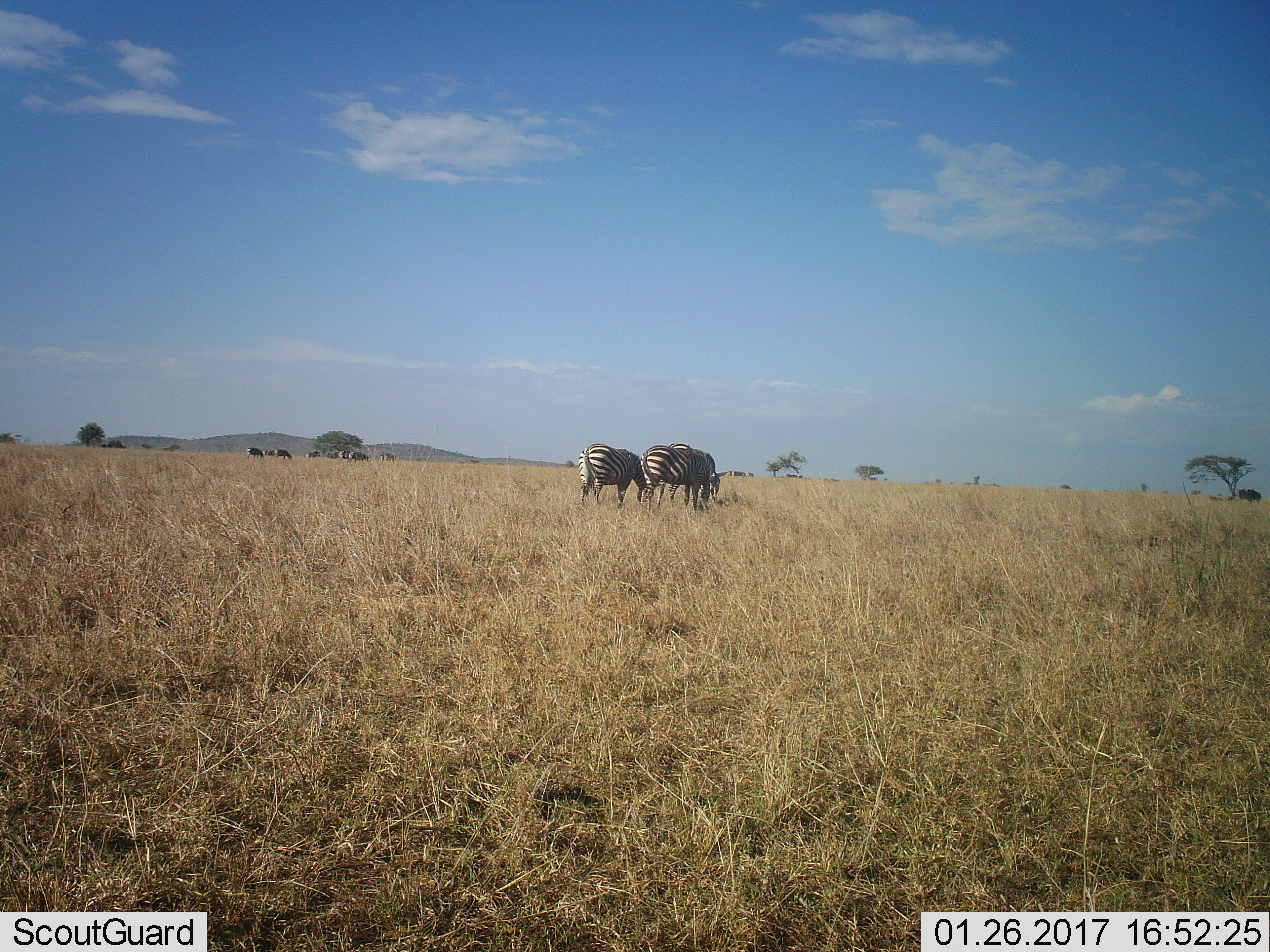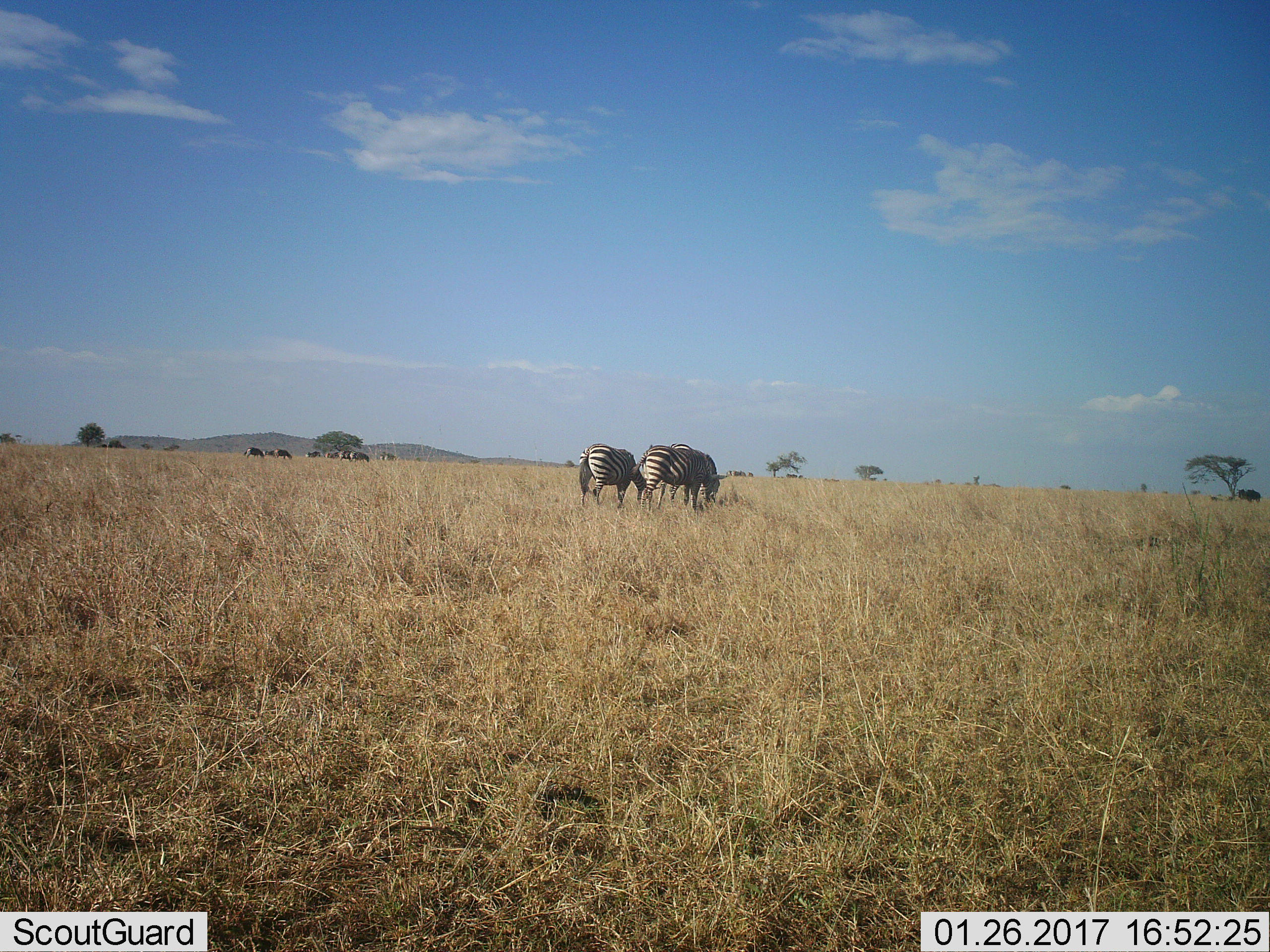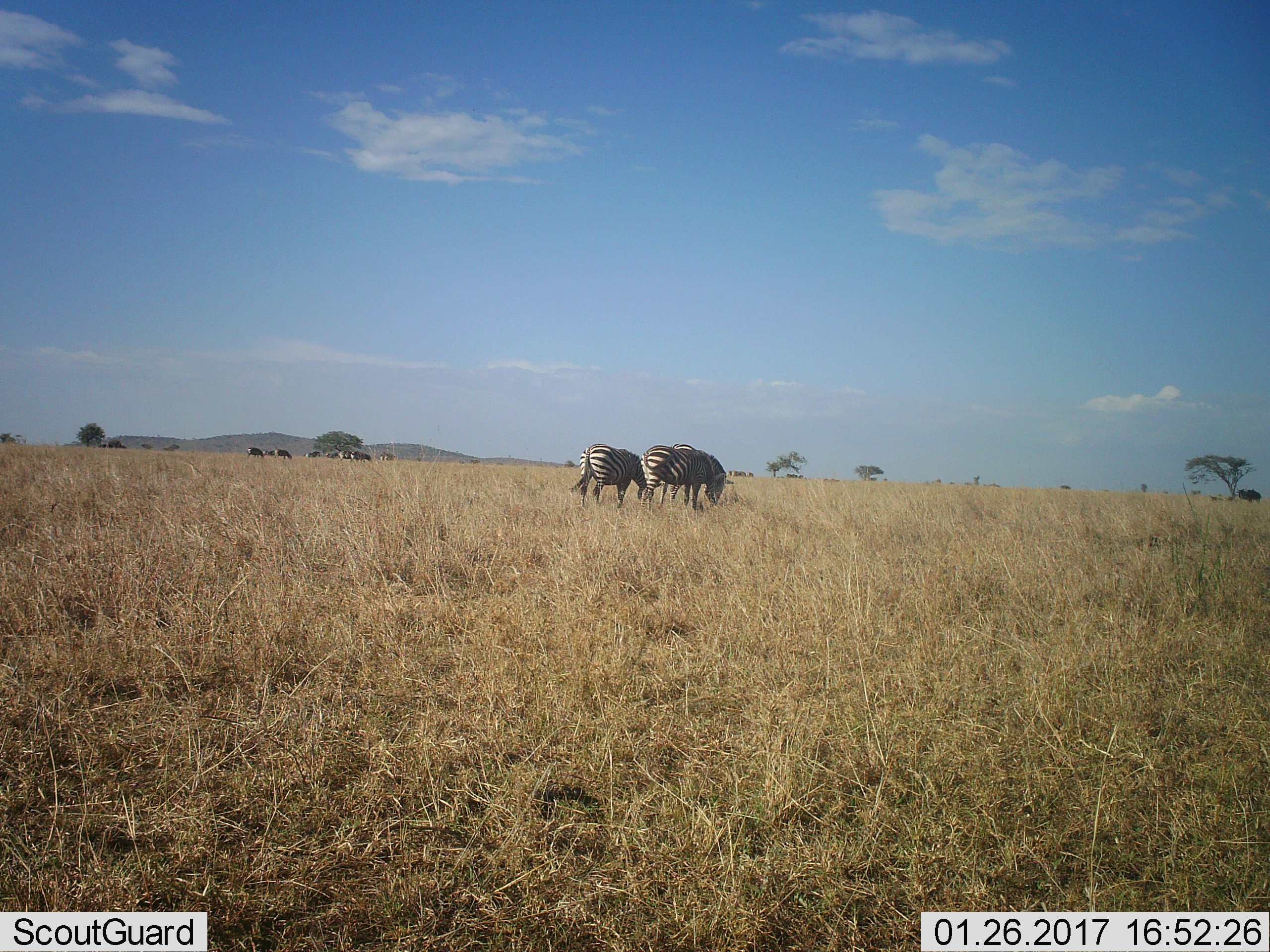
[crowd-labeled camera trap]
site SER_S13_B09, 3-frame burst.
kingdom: Animalia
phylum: Chordata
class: Mammalia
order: Perissodactyla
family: Equidae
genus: Equus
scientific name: Equus quagga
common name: plains zebra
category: zebraplains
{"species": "zebraplains (plains zebra) (Equus quagga)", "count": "3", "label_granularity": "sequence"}